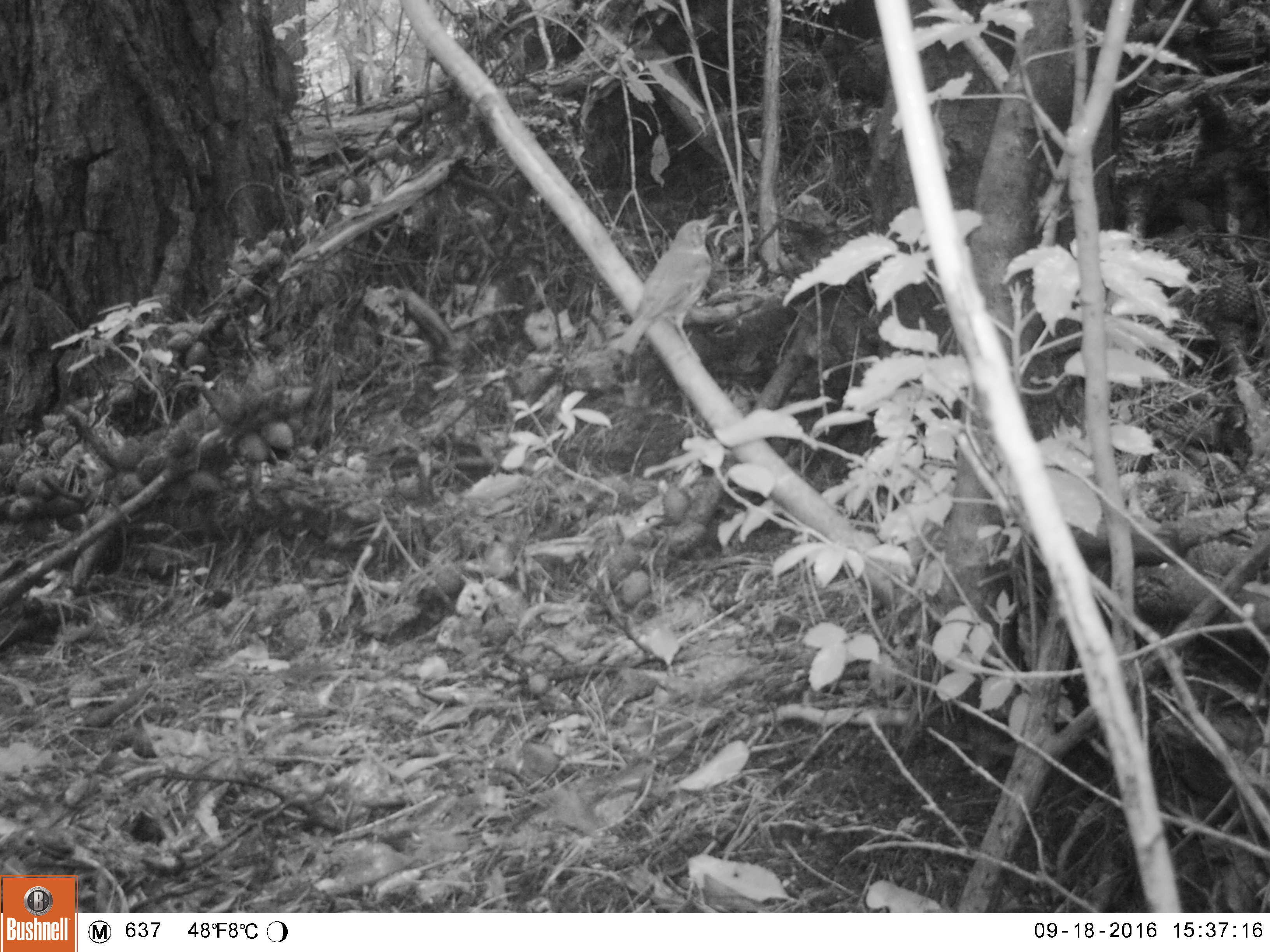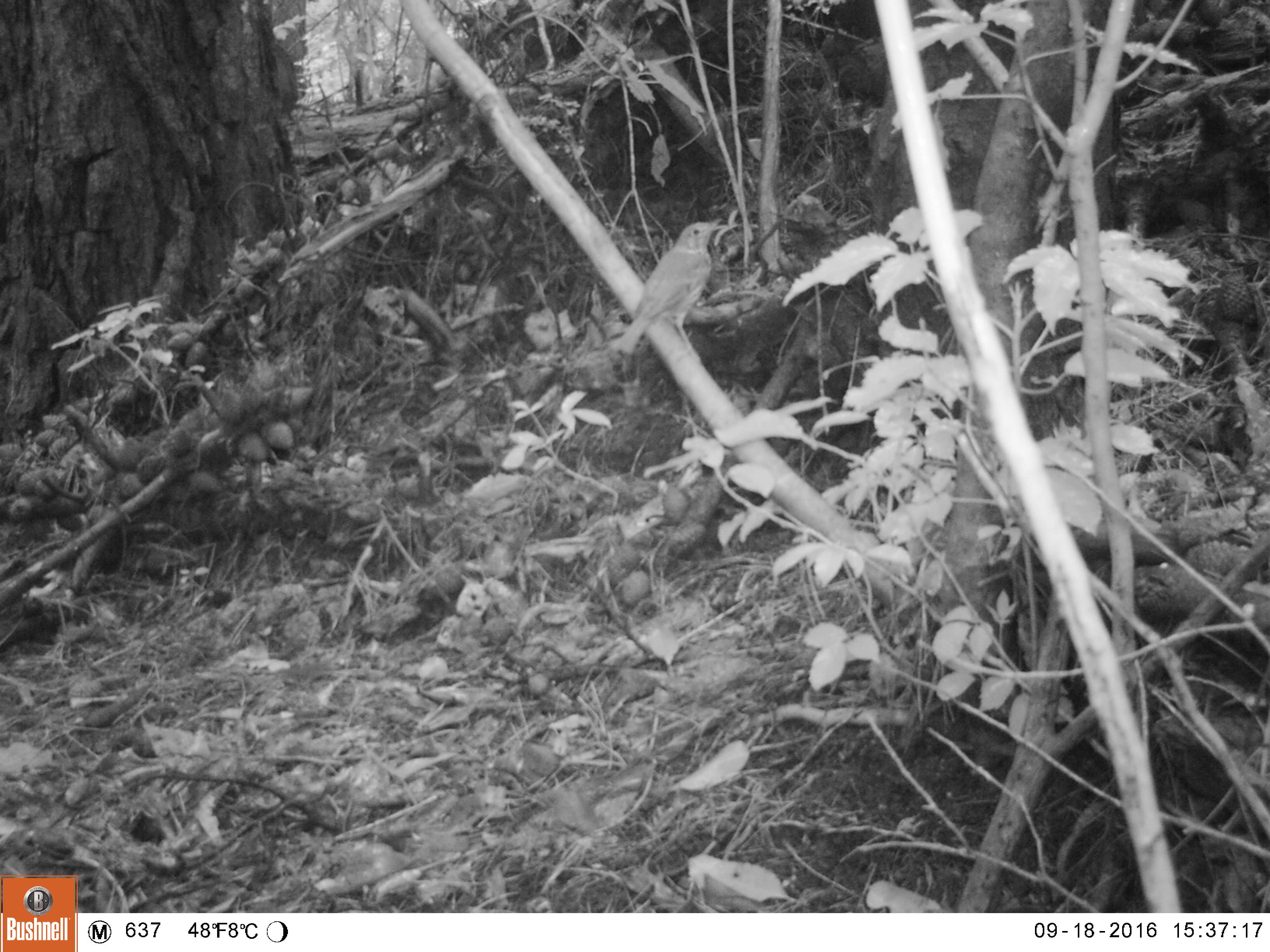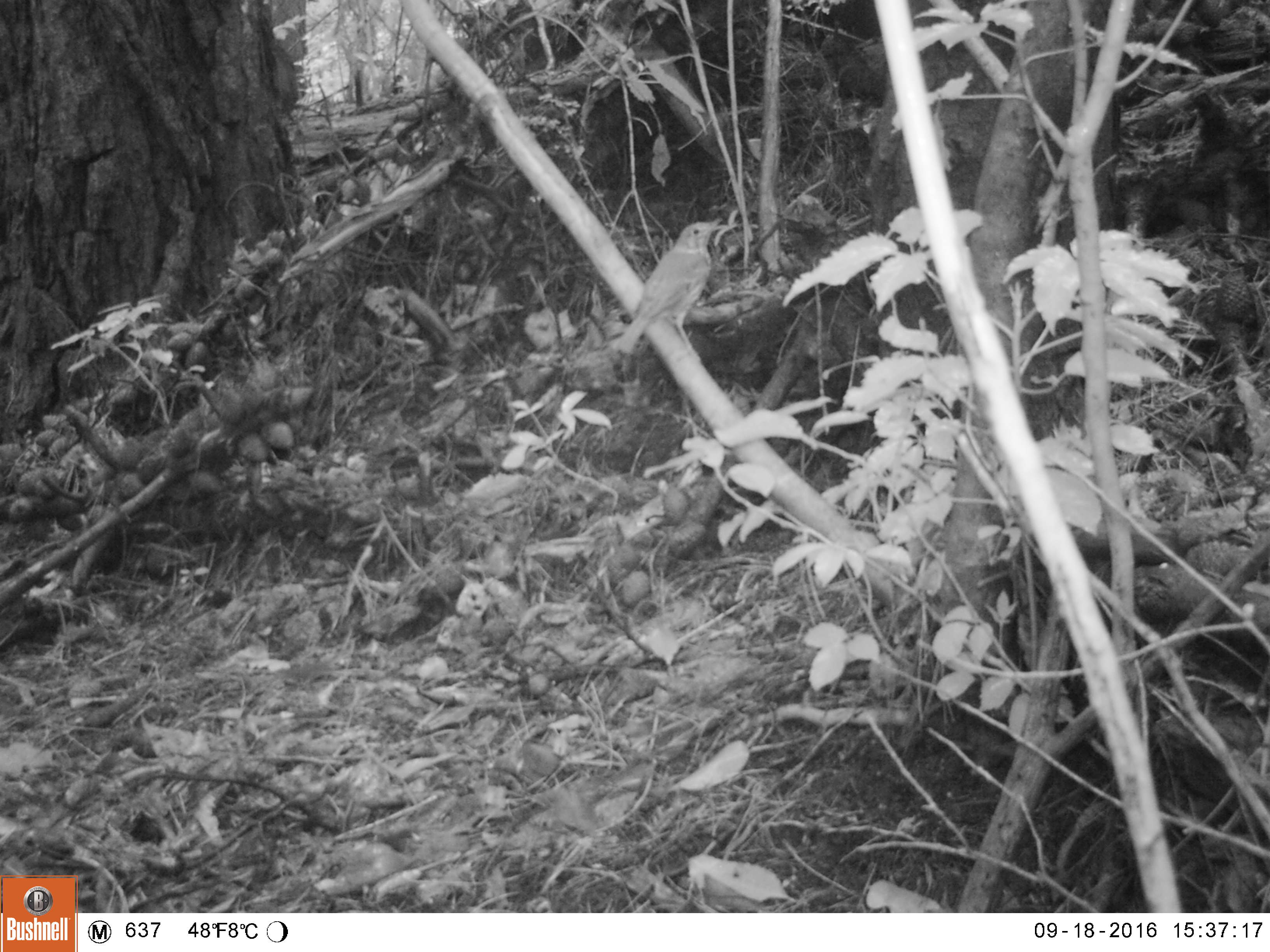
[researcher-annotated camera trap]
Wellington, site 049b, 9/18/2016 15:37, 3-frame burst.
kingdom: Animalia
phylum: Chordata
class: Aves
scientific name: Aves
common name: bird